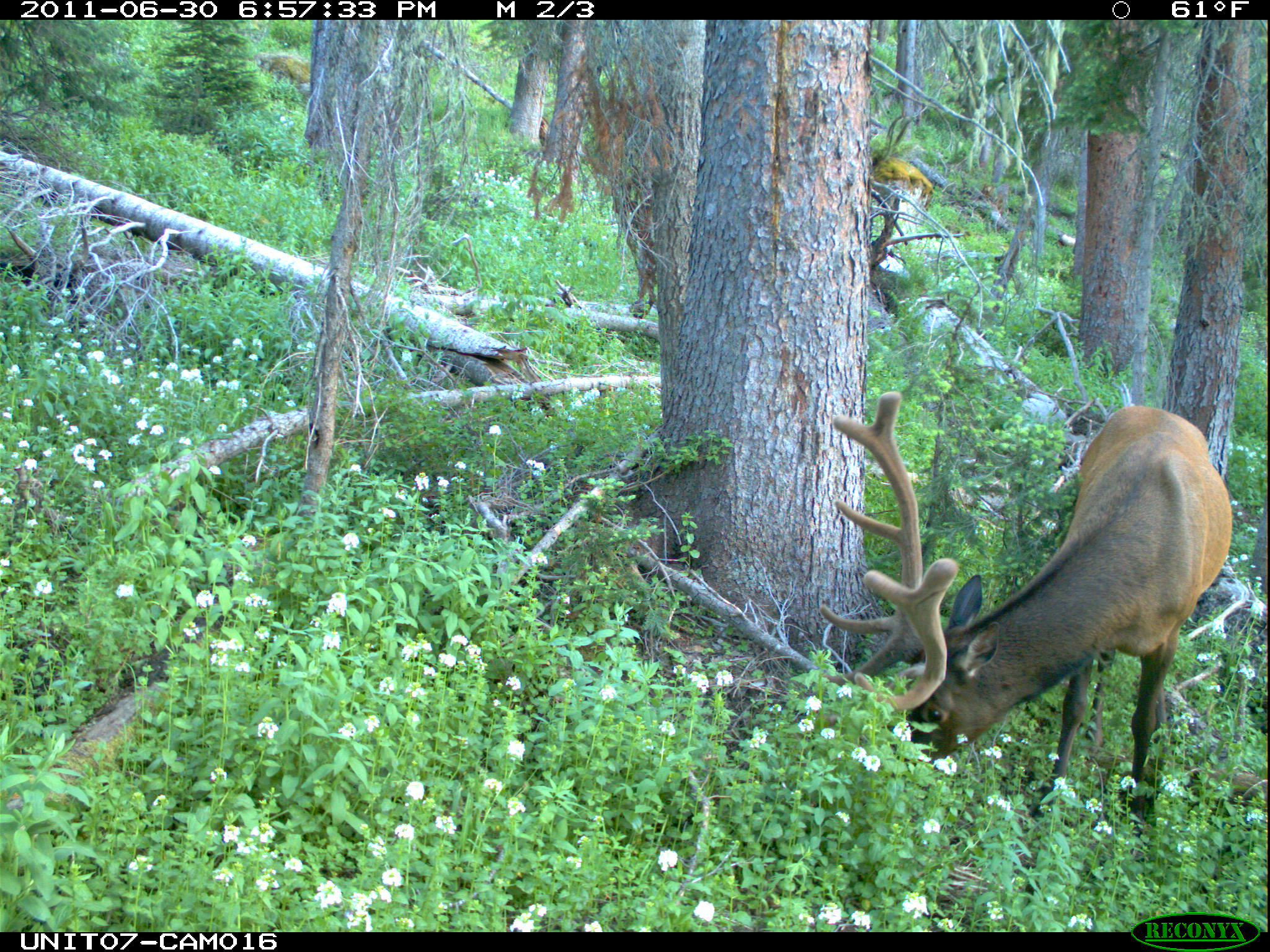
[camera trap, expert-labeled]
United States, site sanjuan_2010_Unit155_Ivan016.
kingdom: Animalia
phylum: Chordata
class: Mammalia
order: Artiodactyla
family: Cervidae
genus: Cervus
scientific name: Cervus elaphus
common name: red deer